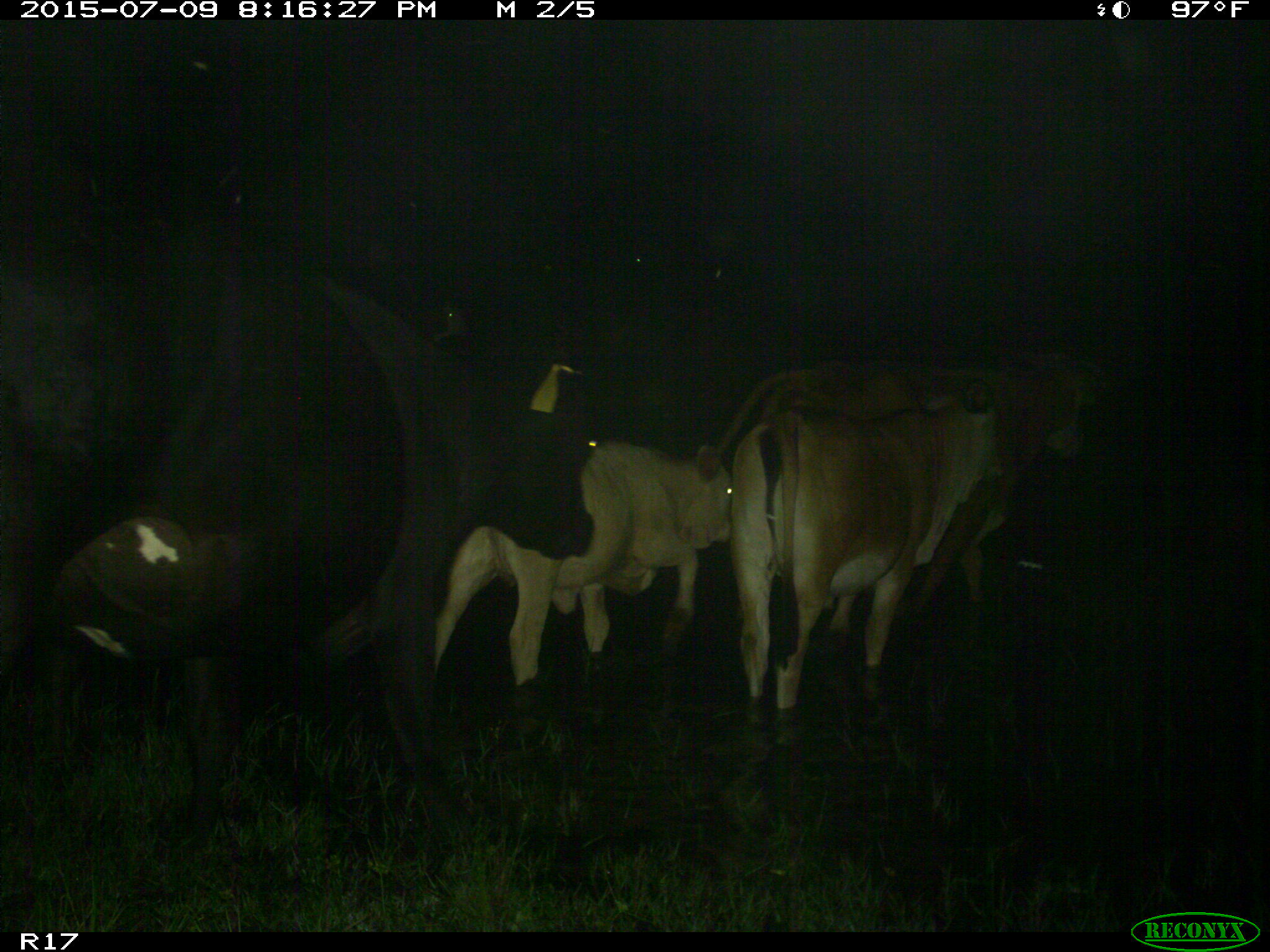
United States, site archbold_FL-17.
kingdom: Animalia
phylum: Chordata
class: Mammalia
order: Artiodactyla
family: Bovidae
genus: Bos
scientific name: Bos taurus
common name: domestic cow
Bos taurus (domestic cow).